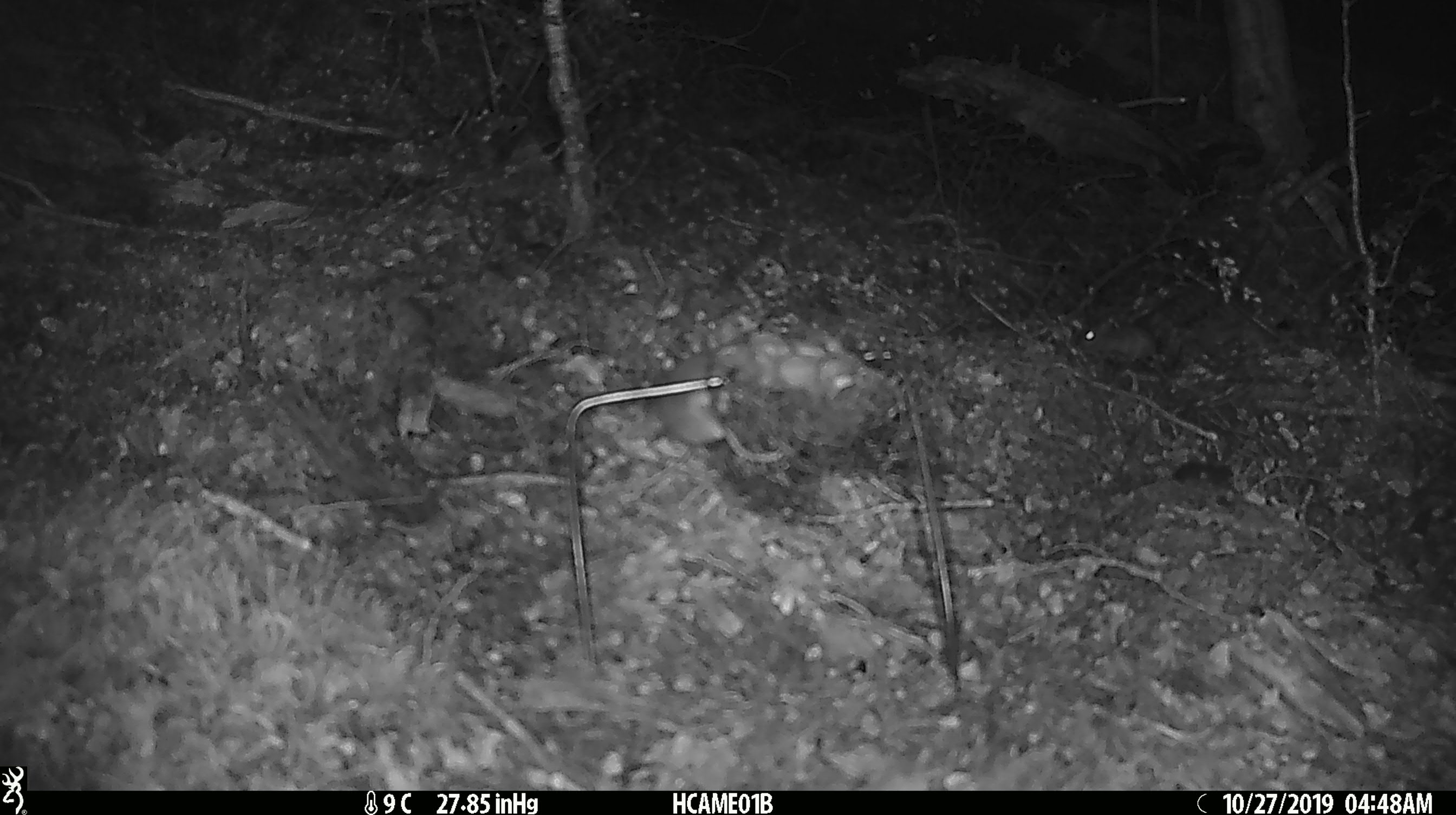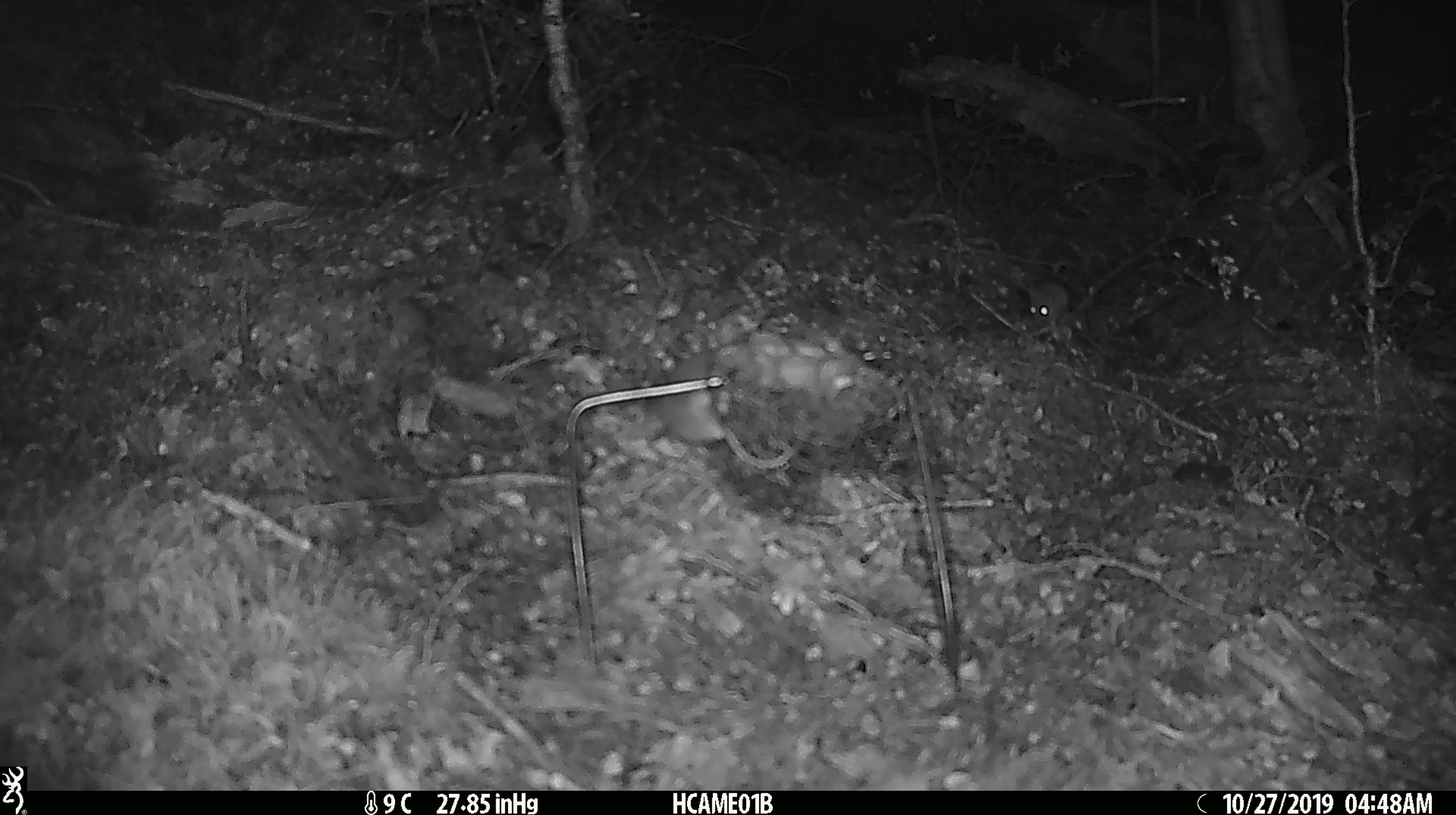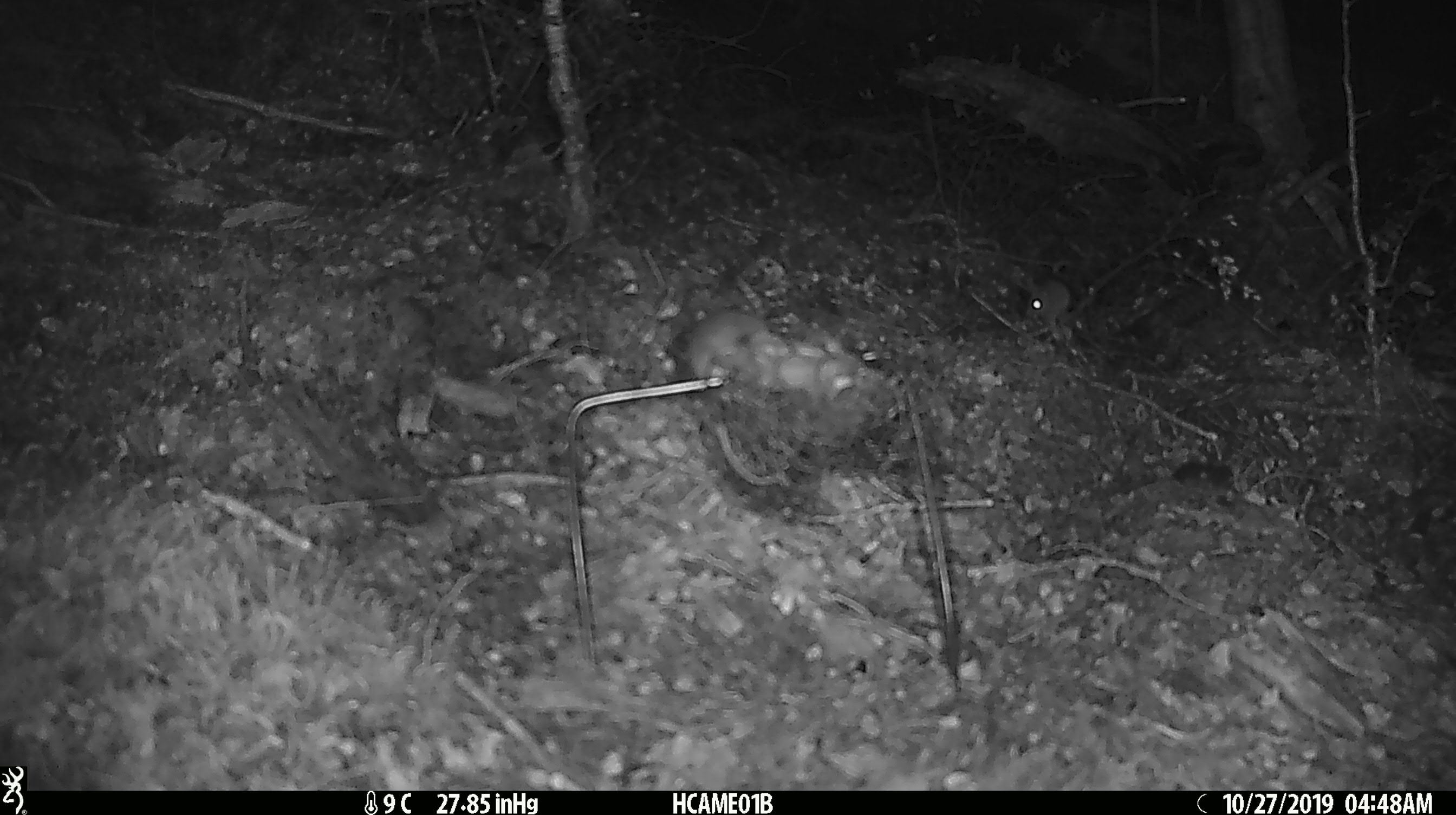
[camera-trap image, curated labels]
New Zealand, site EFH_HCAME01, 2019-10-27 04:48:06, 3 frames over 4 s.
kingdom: Animalia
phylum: Chordata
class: Mammalia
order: Rodentia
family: Muridae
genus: Mus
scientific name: Mus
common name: mouse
Mouse (Mus).